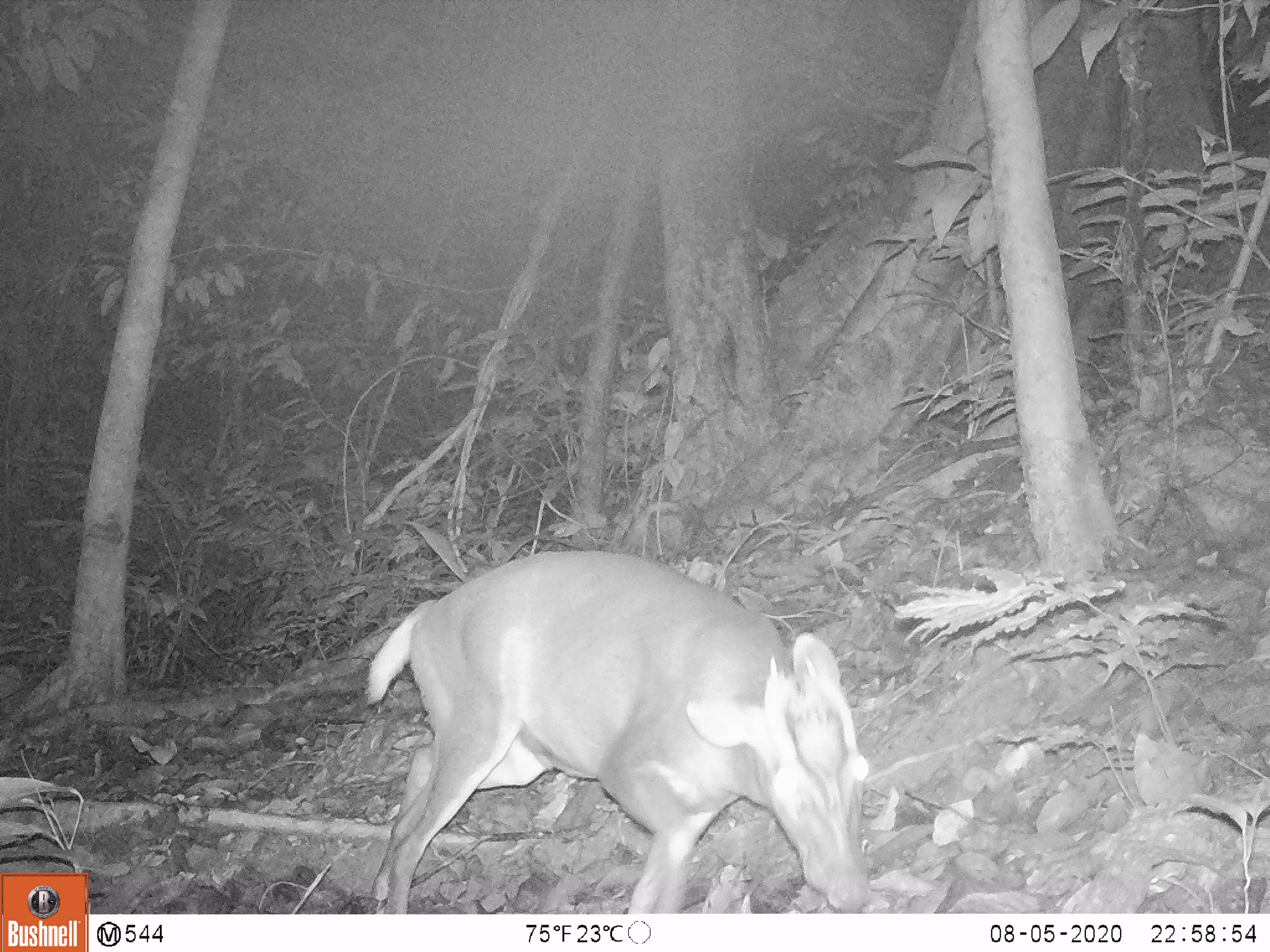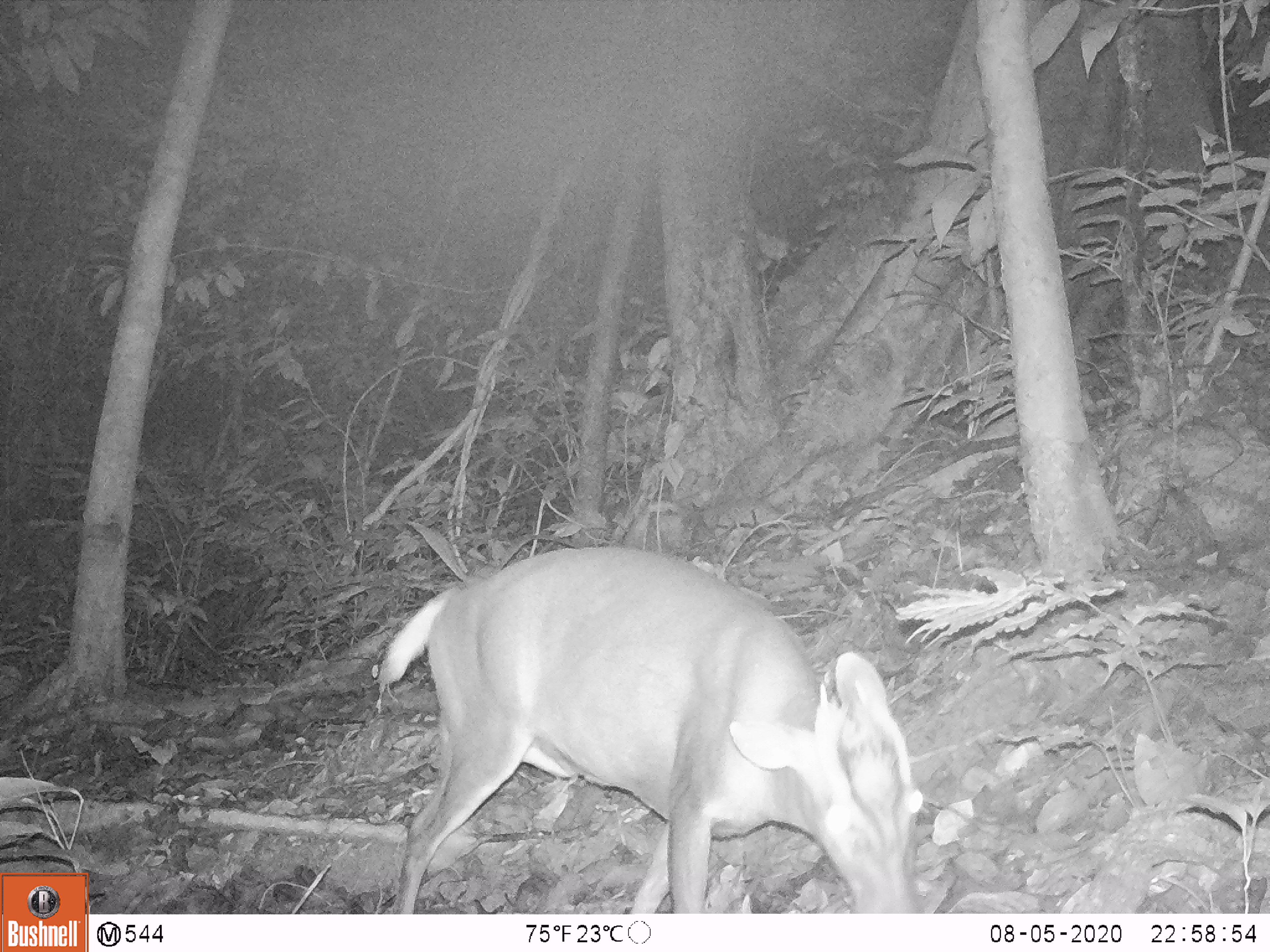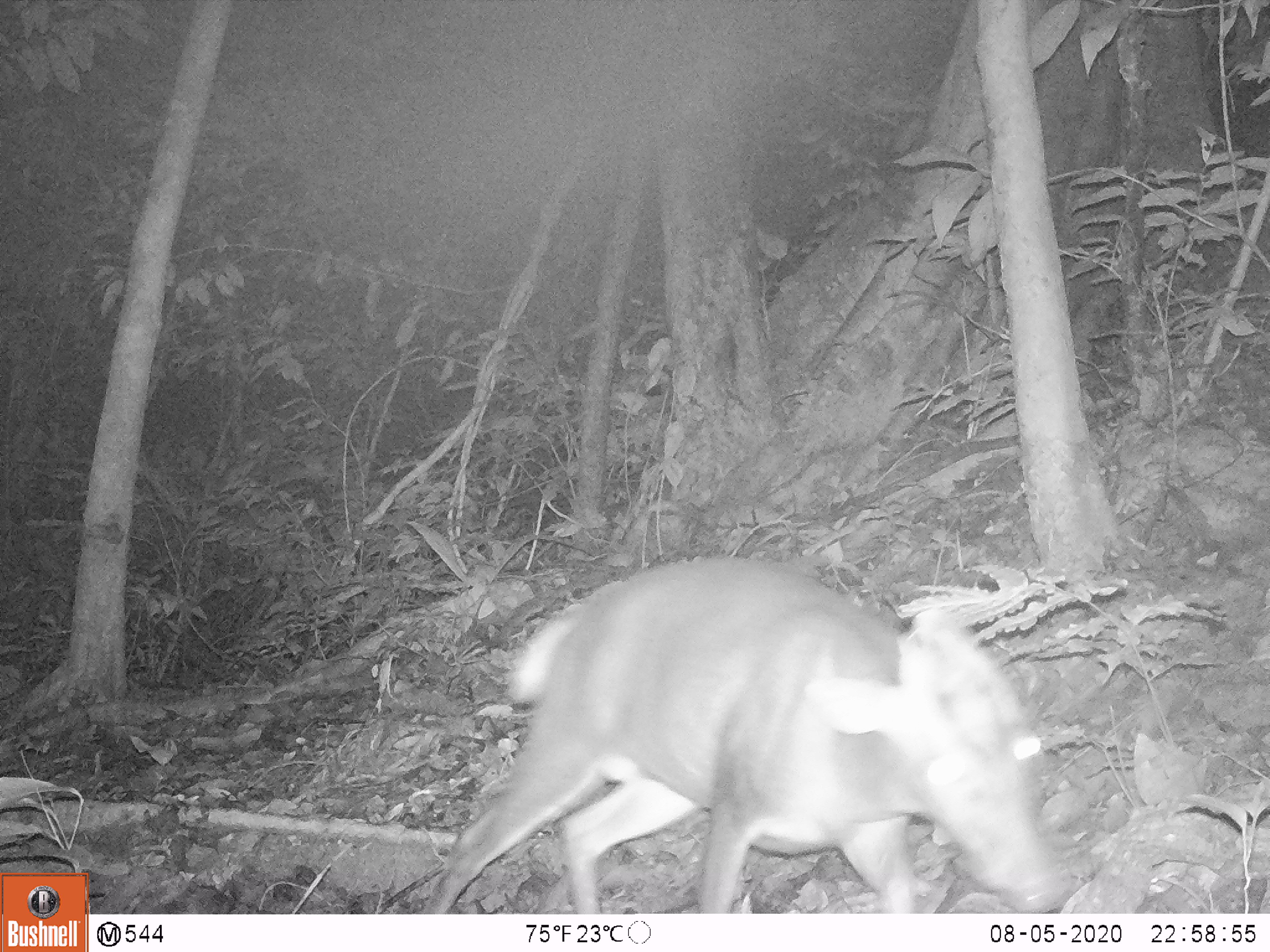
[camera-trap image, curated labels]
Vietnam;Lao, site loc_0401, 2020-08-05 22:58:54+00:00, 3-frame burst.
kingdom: Animalia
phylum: Chordata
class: Mammalia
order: Artiodactyla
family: Cervidae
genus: Muntiacus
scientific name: Muntiacus rooseveltorum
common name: roosevelt's muntjac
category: roosevelts muntjac group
Roosevelts muntjac group (roosevelt's muntjac) (Muntiacus rooseveltorum). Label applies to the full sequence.